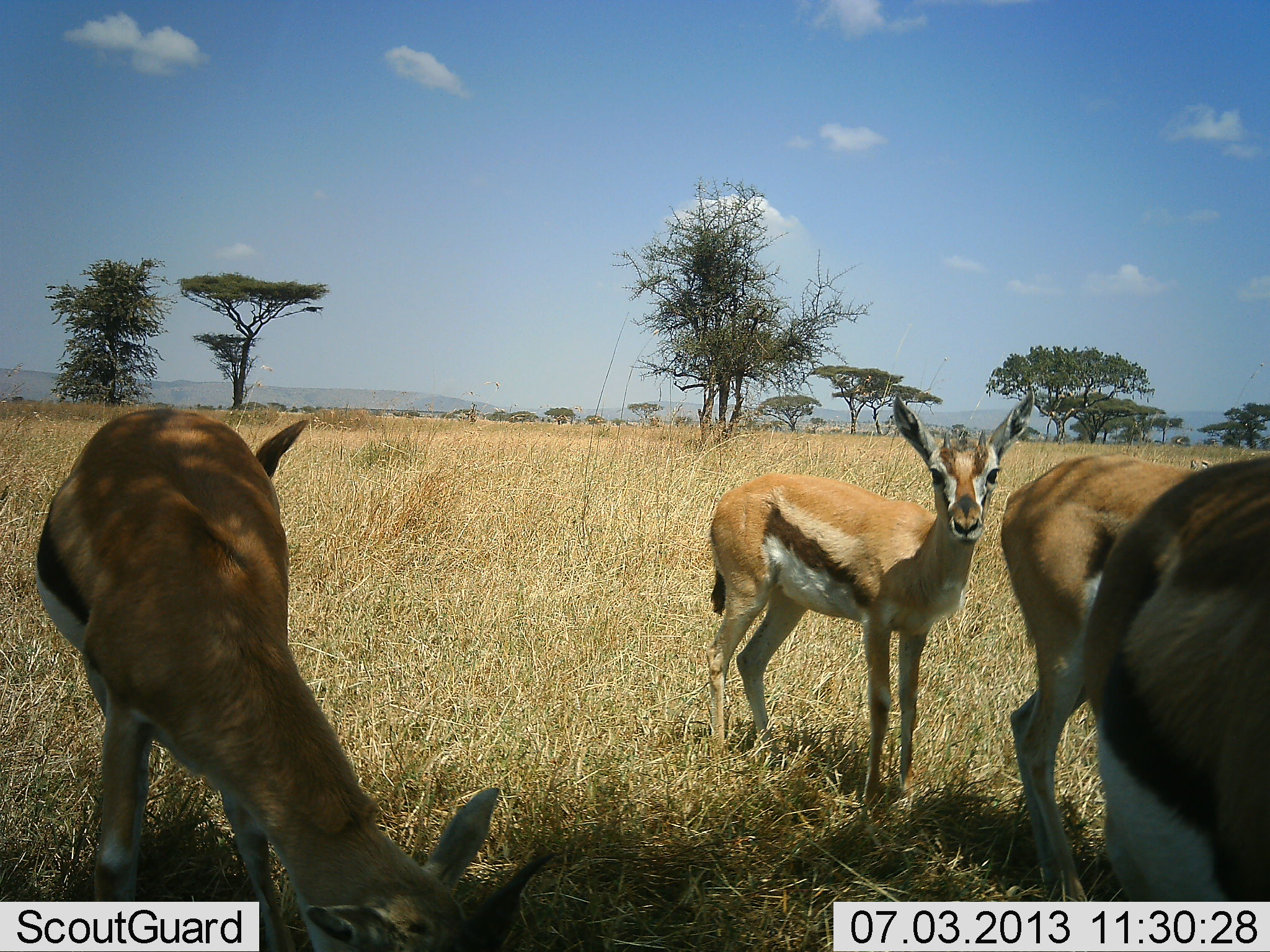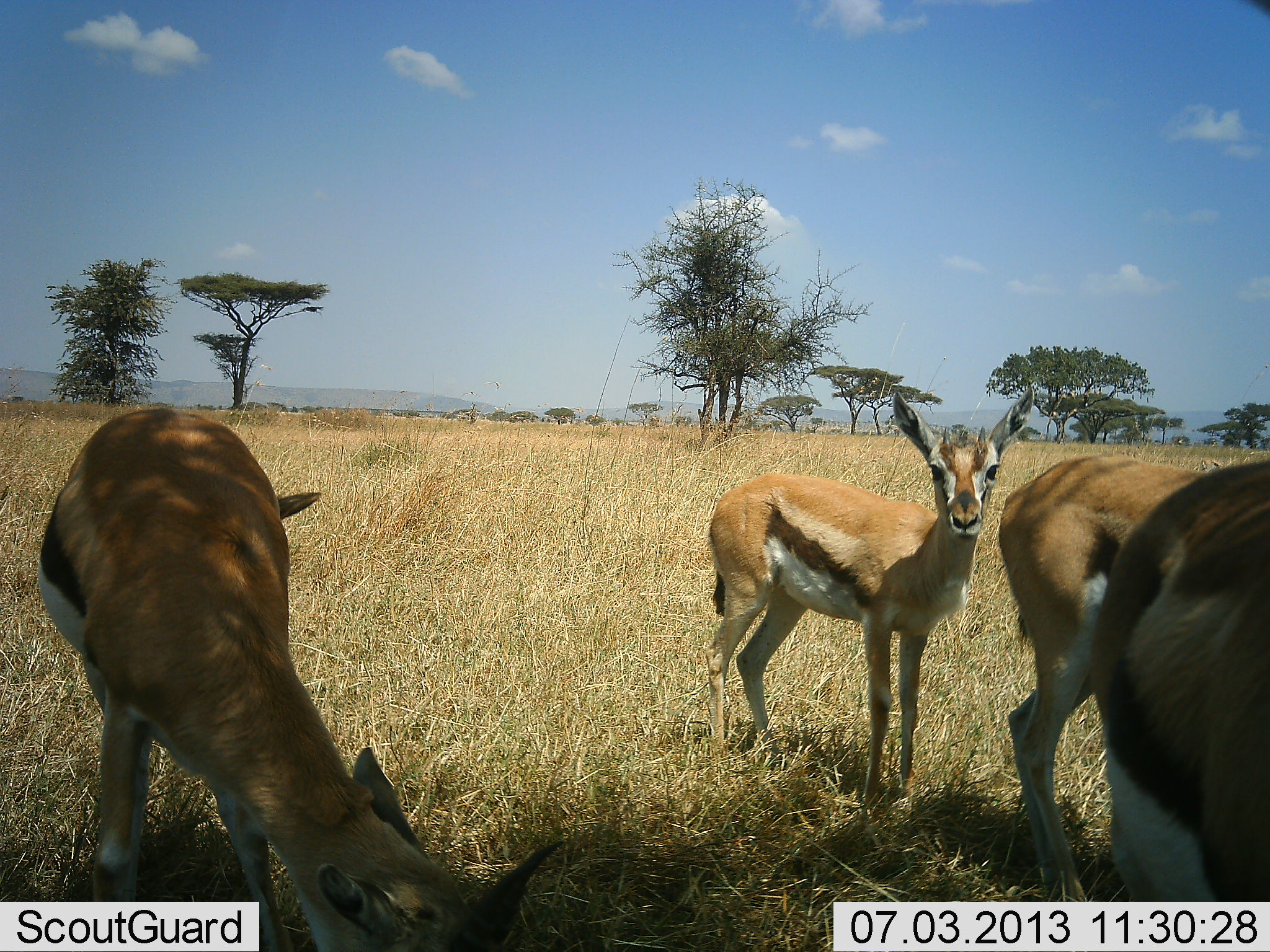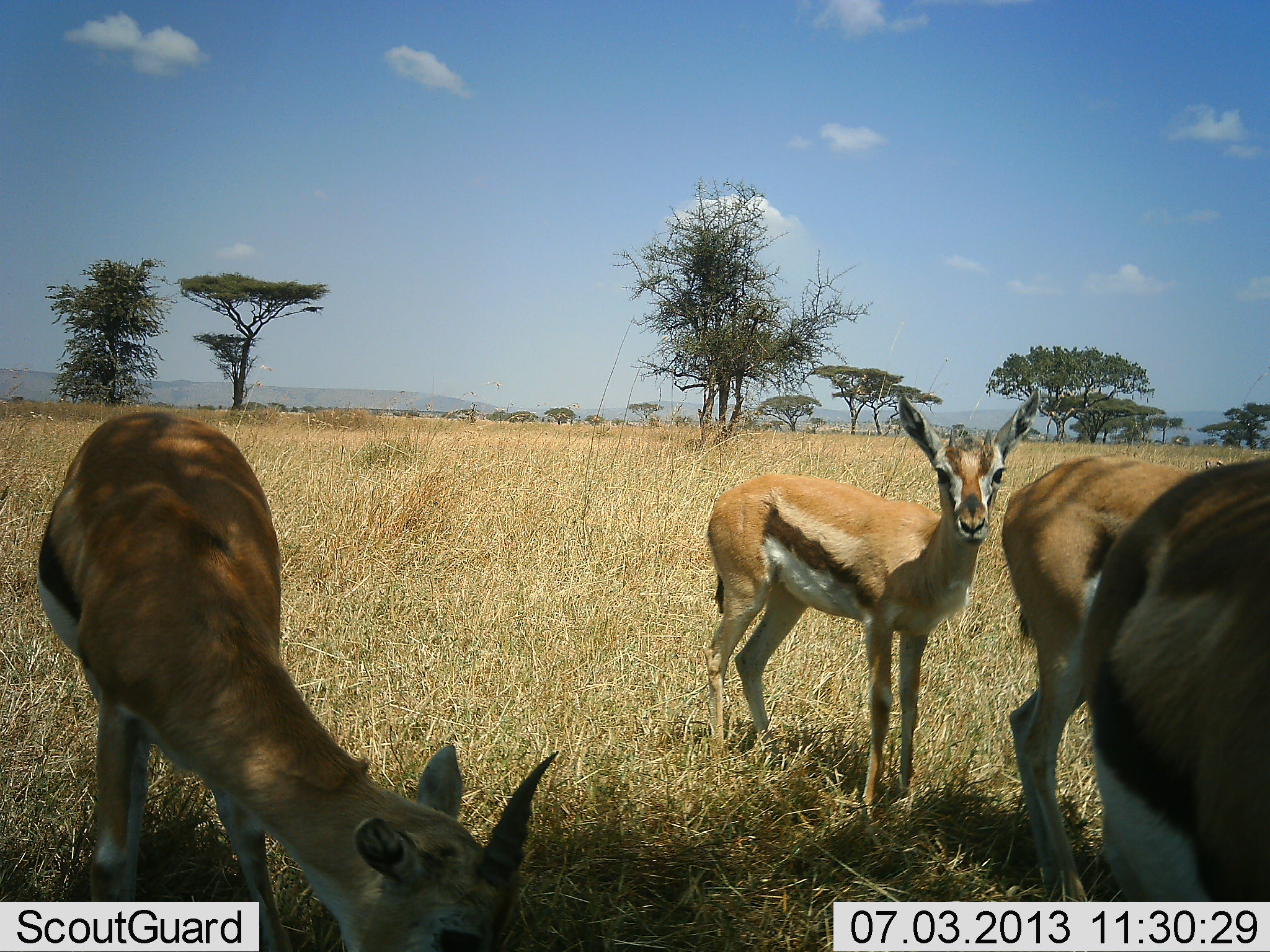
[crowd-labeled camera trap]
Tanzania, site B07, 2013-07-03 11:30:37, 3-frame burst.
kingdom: Animalia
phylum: Chordata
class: Mammalia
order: Artiodactyla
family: Bovidae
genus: Eudorcas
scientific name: Eudorcas thomsonii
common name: thomson's gazelle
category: gazellethomsons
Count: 4.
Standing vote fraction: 80%.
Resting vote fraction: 0%.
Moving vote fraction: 10%.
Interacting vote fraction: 0%.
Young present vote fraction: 20%.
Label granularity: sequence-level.